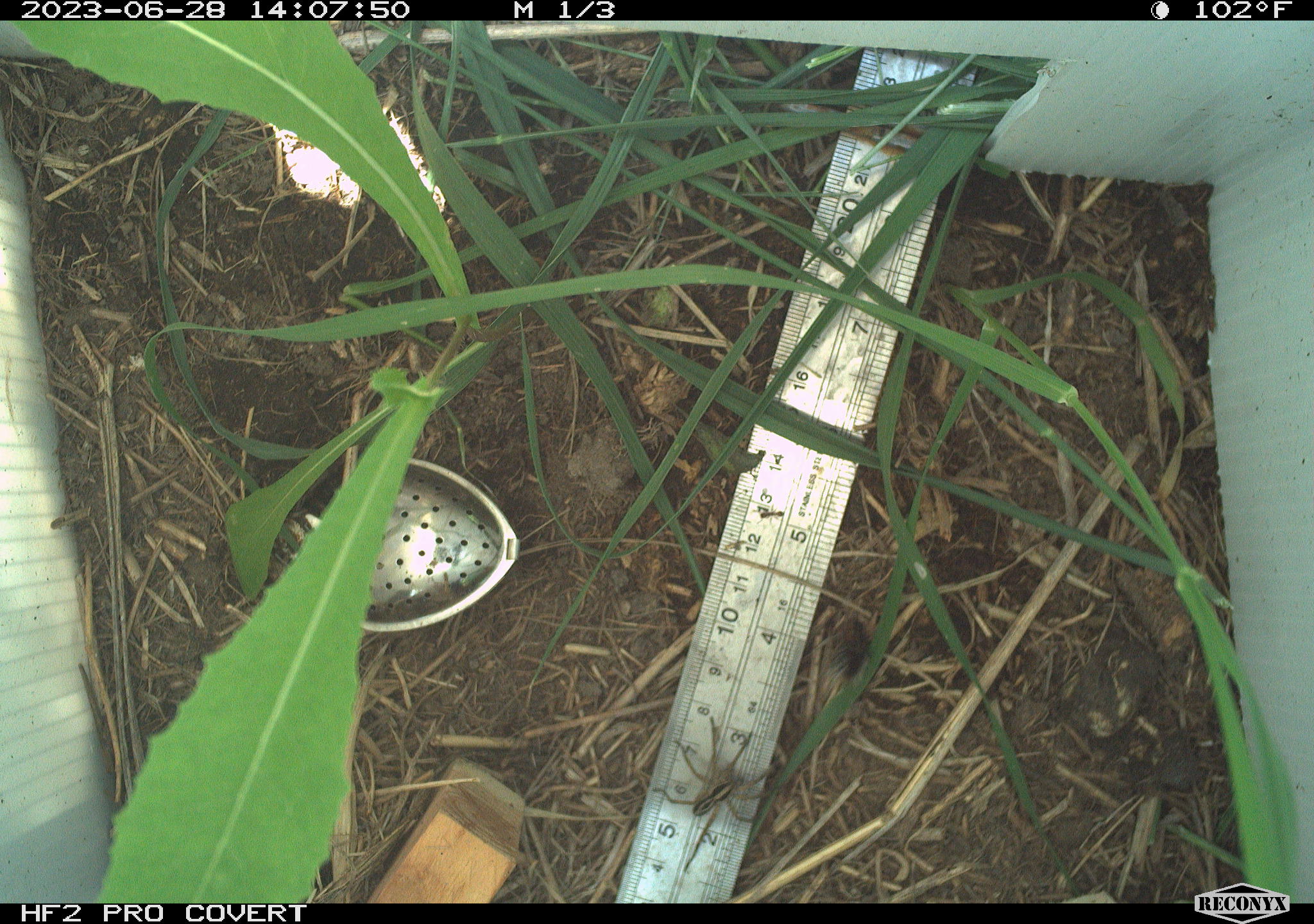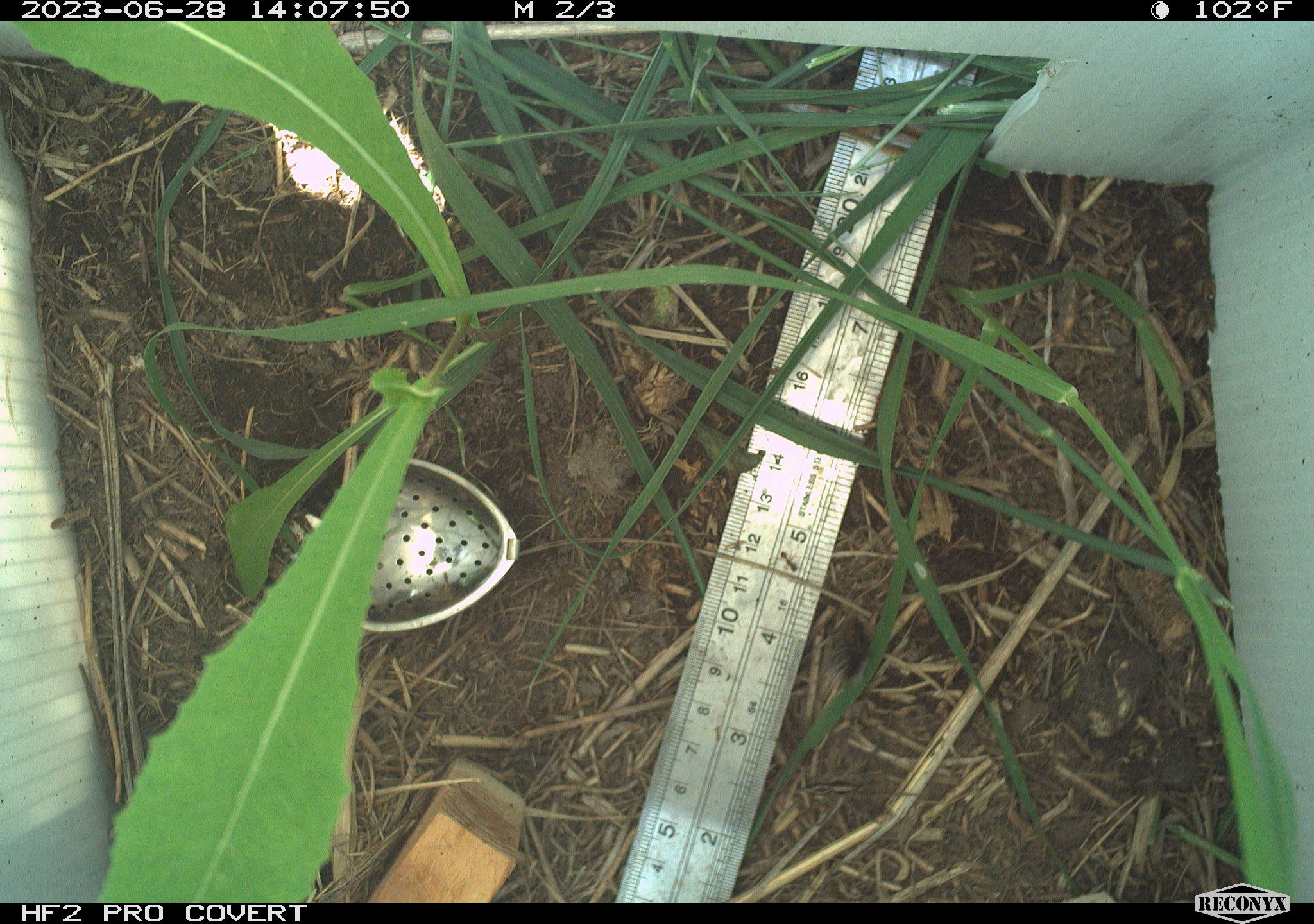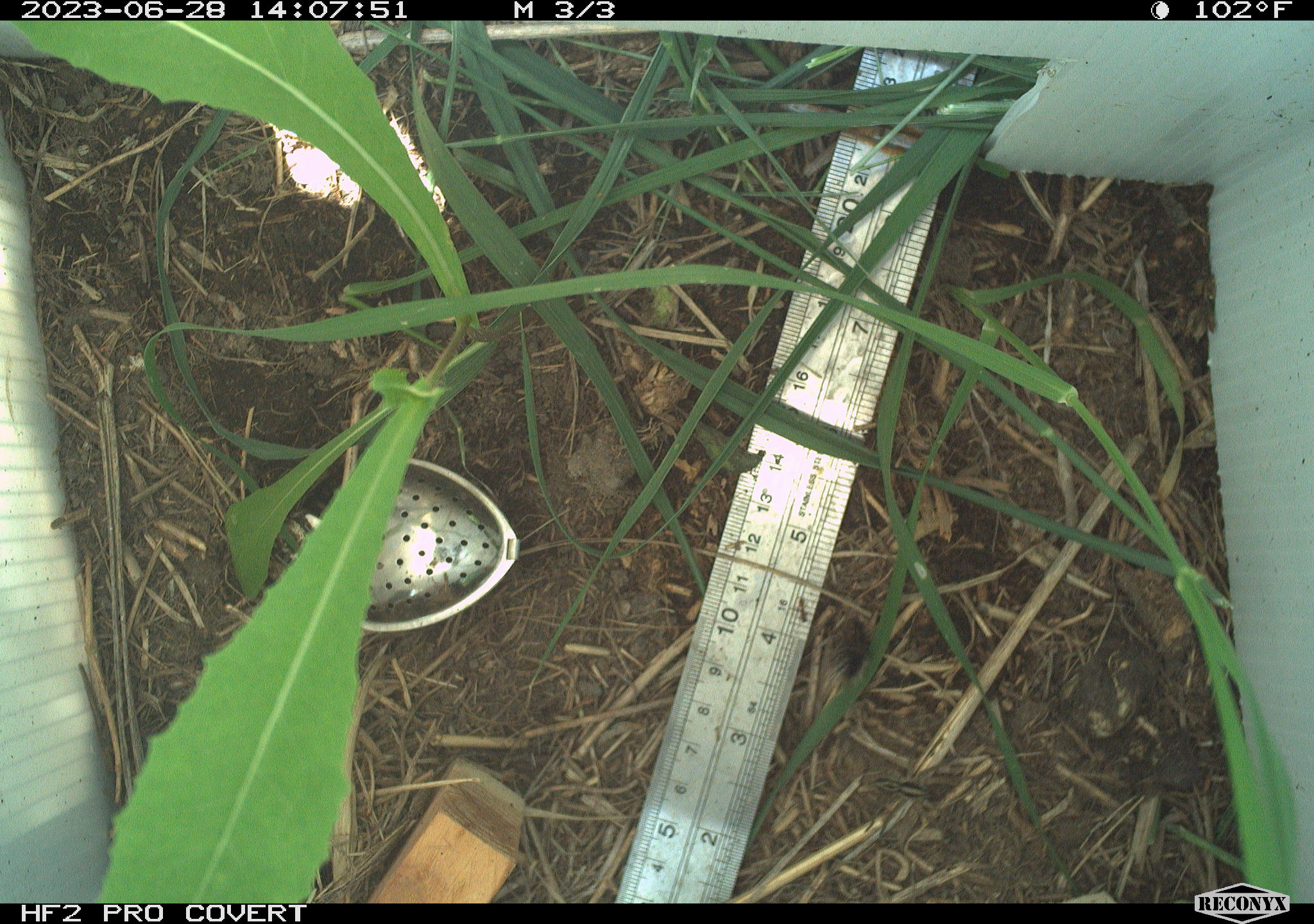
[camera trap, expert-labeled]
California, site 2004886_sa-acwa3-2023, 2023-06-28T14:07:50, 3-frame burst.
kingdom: Animalia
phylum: Arthropoda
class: Arachnida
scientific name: Arachnida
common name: arachnids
Arachnids (Arachnida).